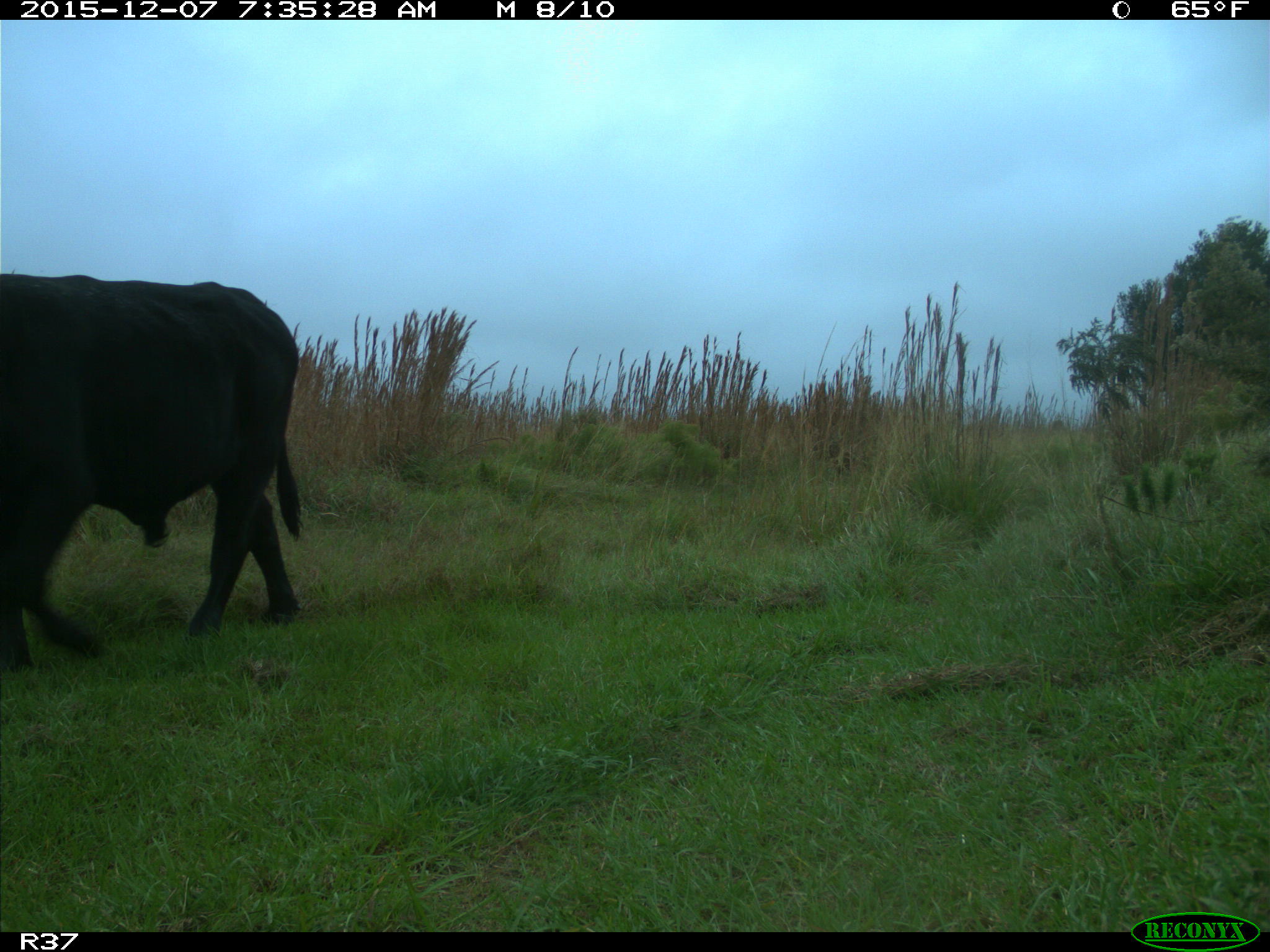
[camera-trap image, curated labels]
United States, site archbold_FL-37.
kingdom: Animalia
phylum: Chordata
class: Mammalia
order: Artiodactyla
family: Bovidae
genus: Bos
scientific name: Bos taurus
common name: domestic cow